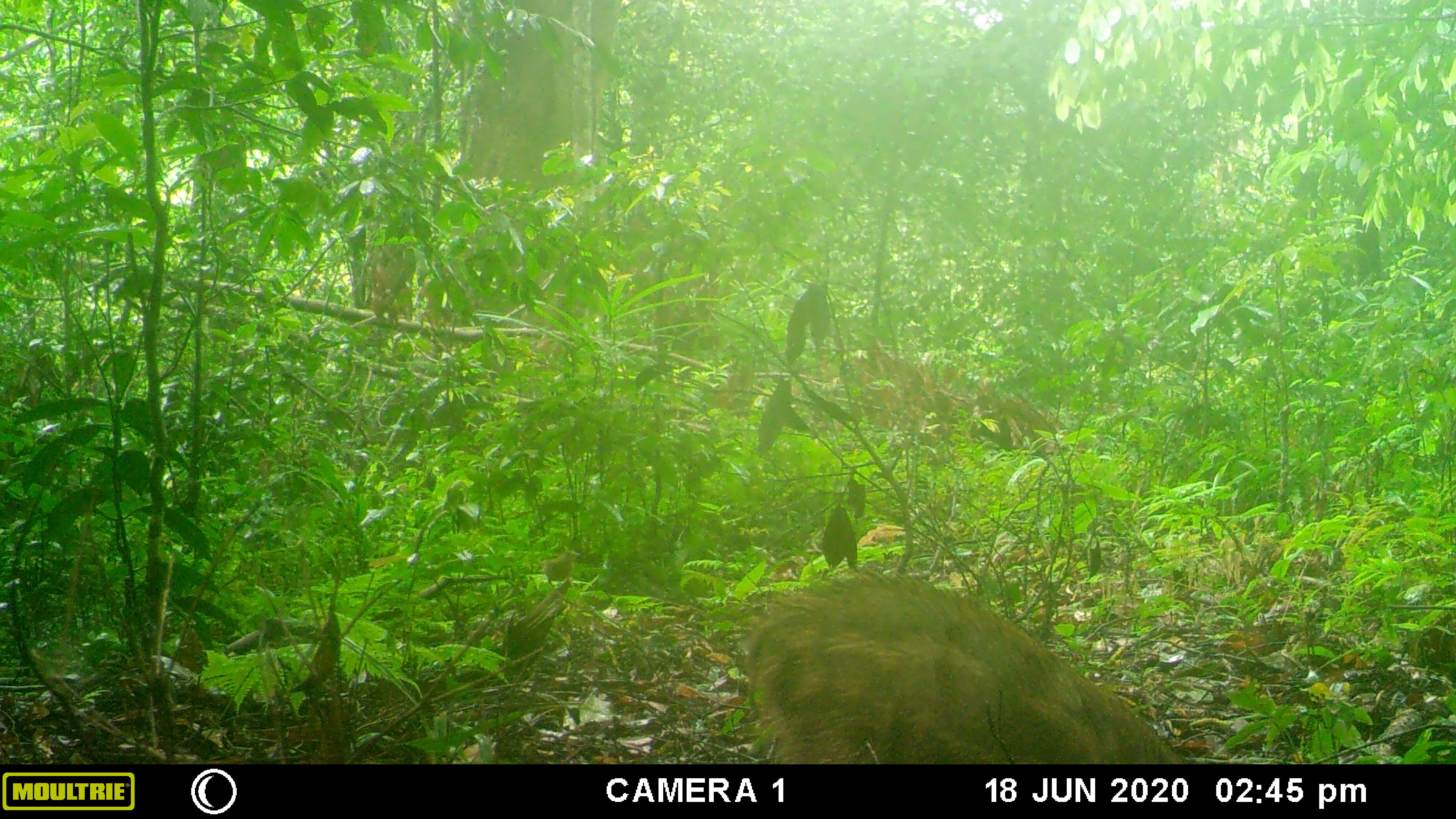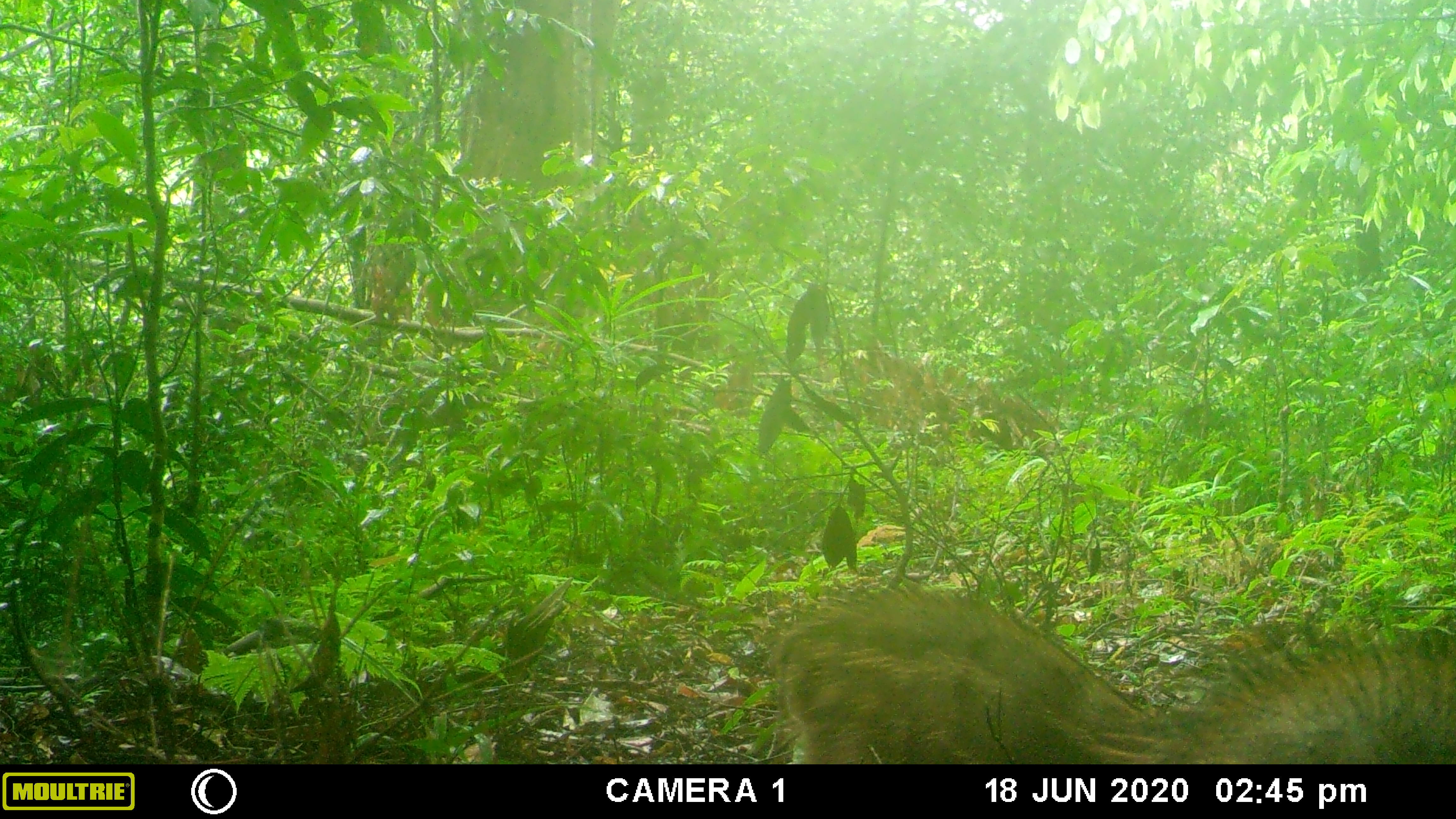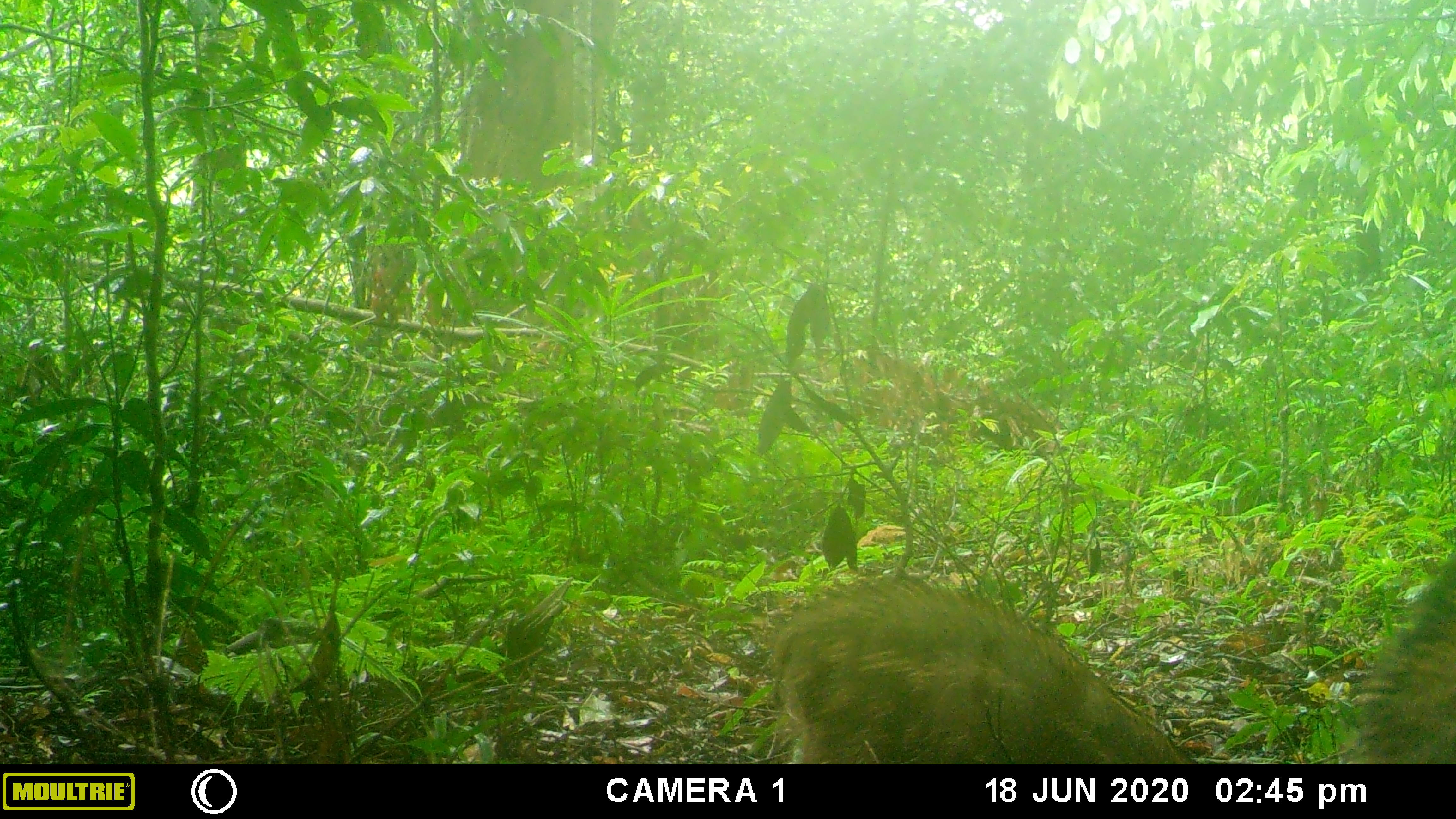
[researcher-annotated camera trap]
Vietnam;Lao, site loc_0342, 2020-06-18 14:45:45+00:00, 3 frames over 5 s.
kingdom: Animalia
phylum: Chordata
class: Mammalia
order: Artiodactyla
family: Suidae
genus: Sus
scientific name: Sus scrofa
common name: eurasian wild pig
Eurasian wild pig (Sus scrofa). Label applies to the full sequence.